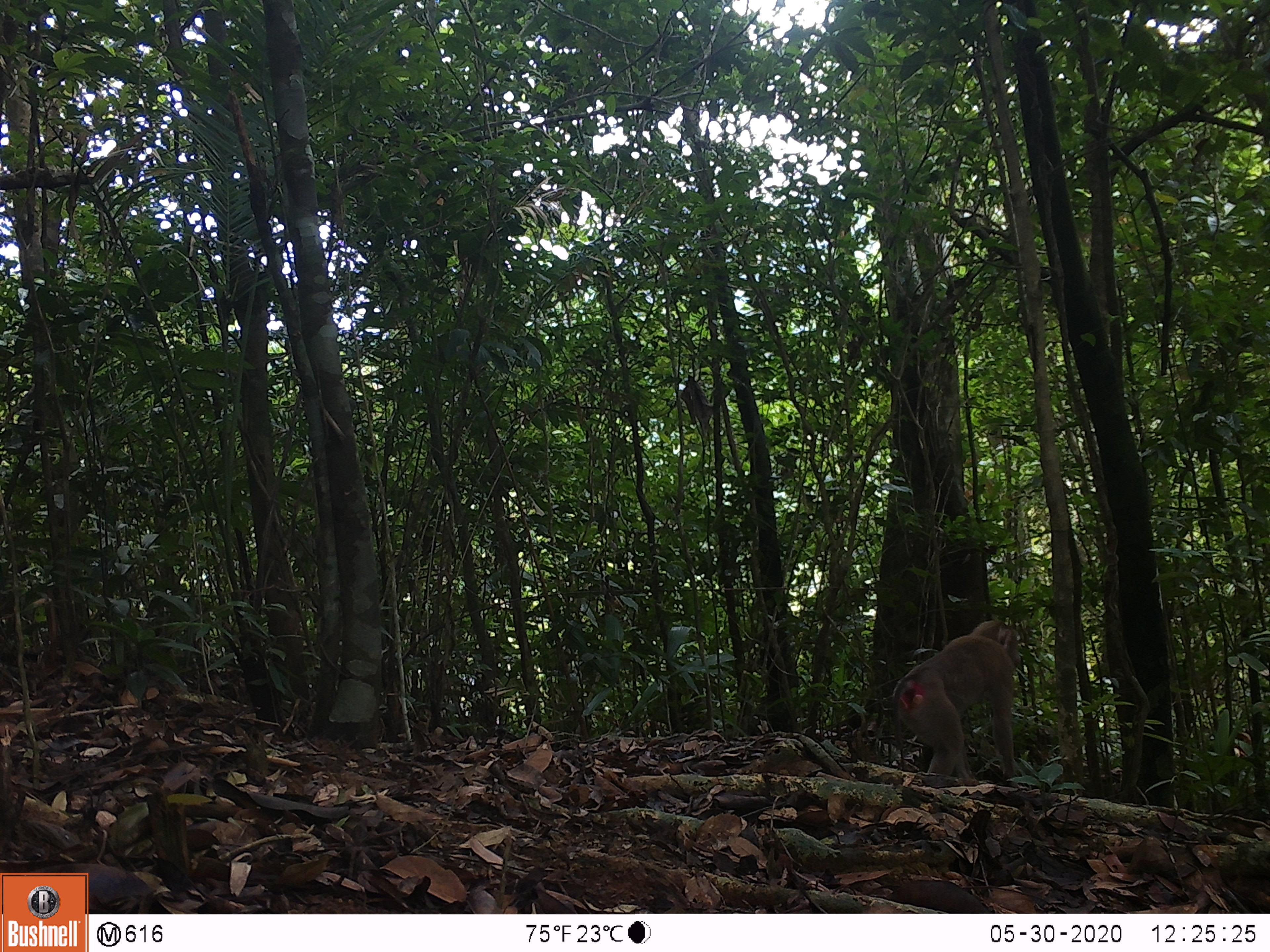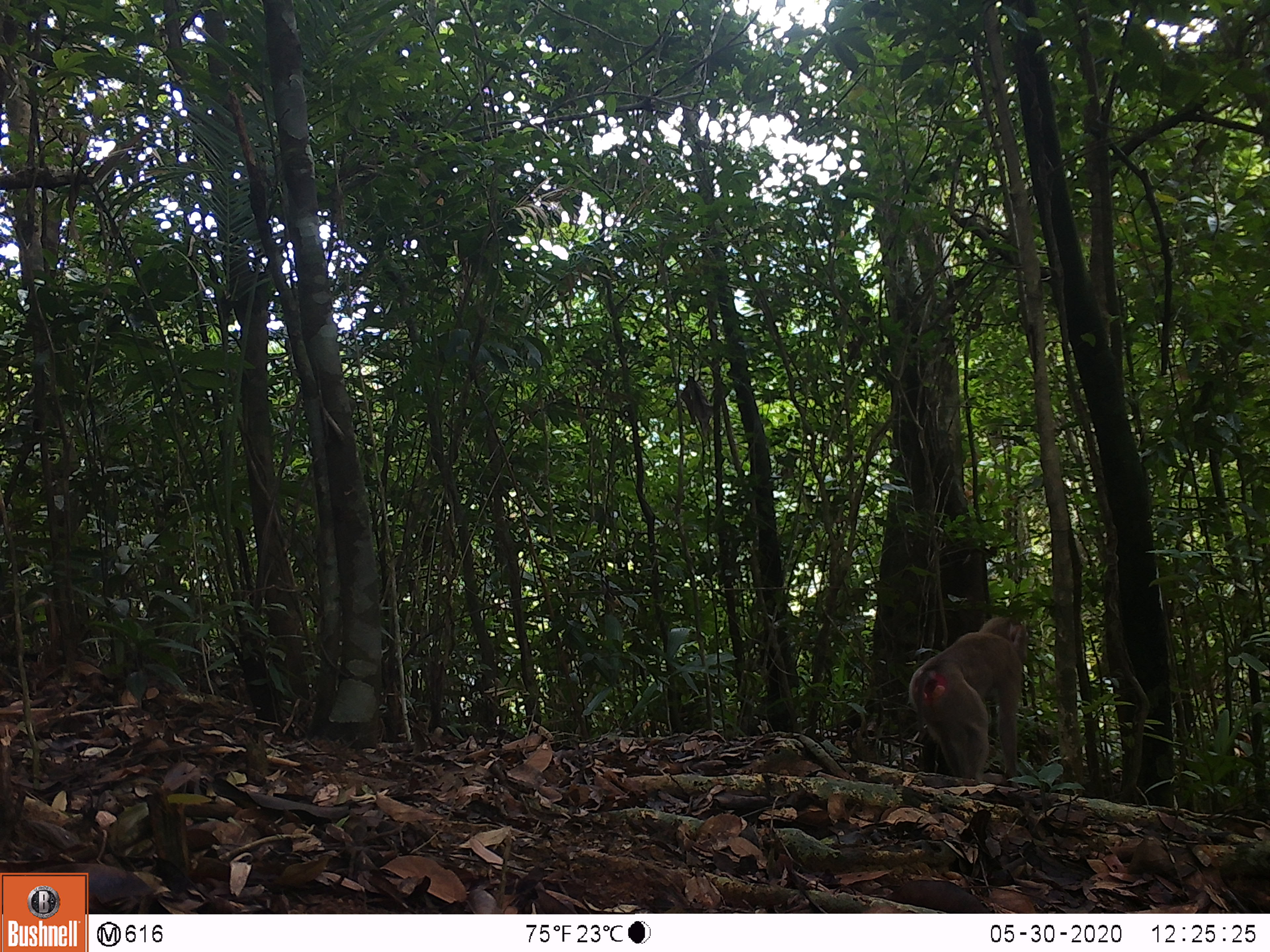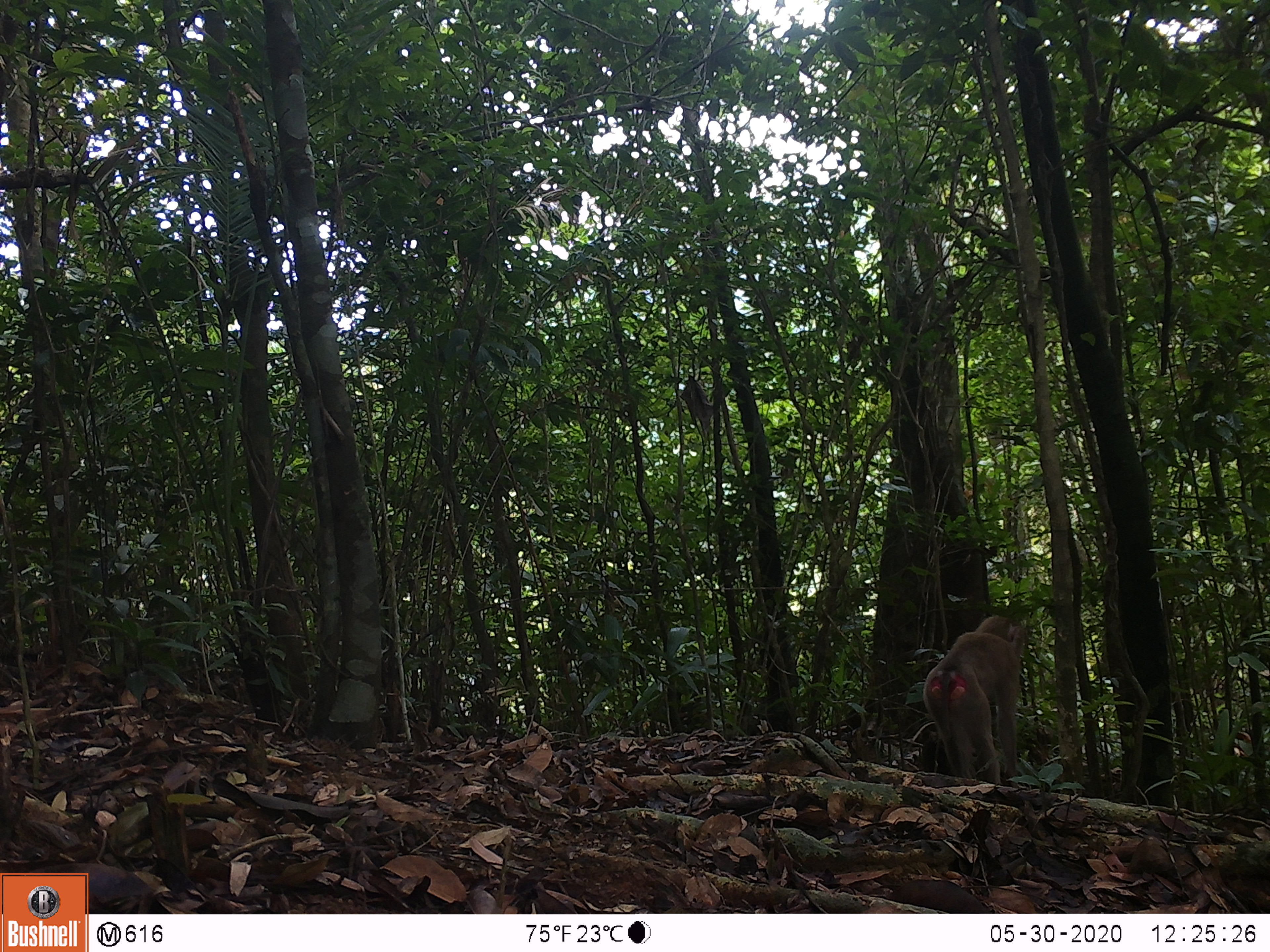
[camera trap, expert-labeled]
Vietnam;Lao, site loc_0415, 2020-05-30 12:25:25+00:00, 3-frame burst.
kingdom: Animalia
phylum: Chordata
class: Mammalia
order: Primates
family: Cercopithecidae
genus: Macaca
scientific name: Macaca nemestrina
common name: pig-tailed macaque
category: pig tailed macaque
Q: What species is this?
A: Pig tailed macaque (pig-tailed macaque) (Macaca nemestrina).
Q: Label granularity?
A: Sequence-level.